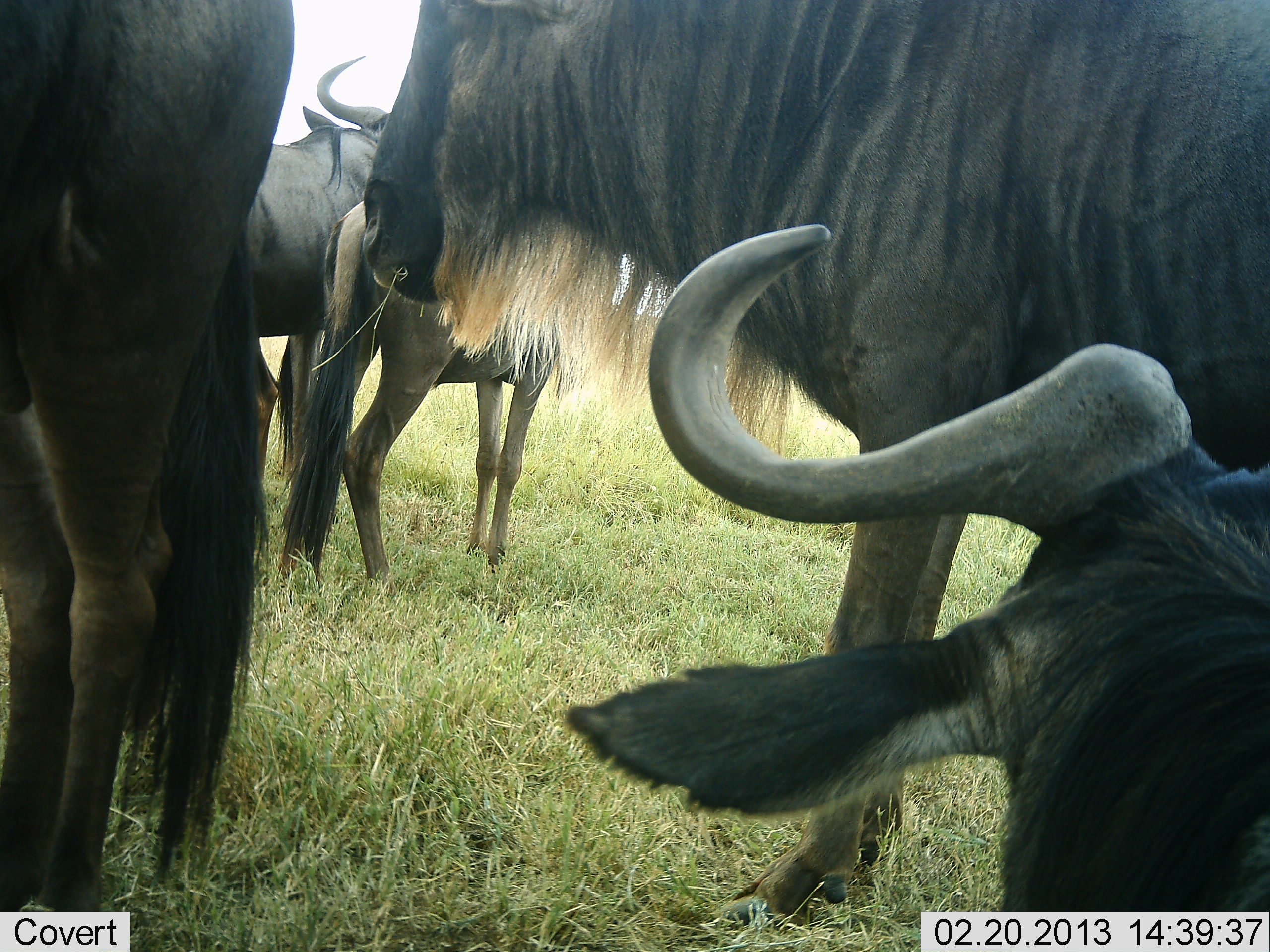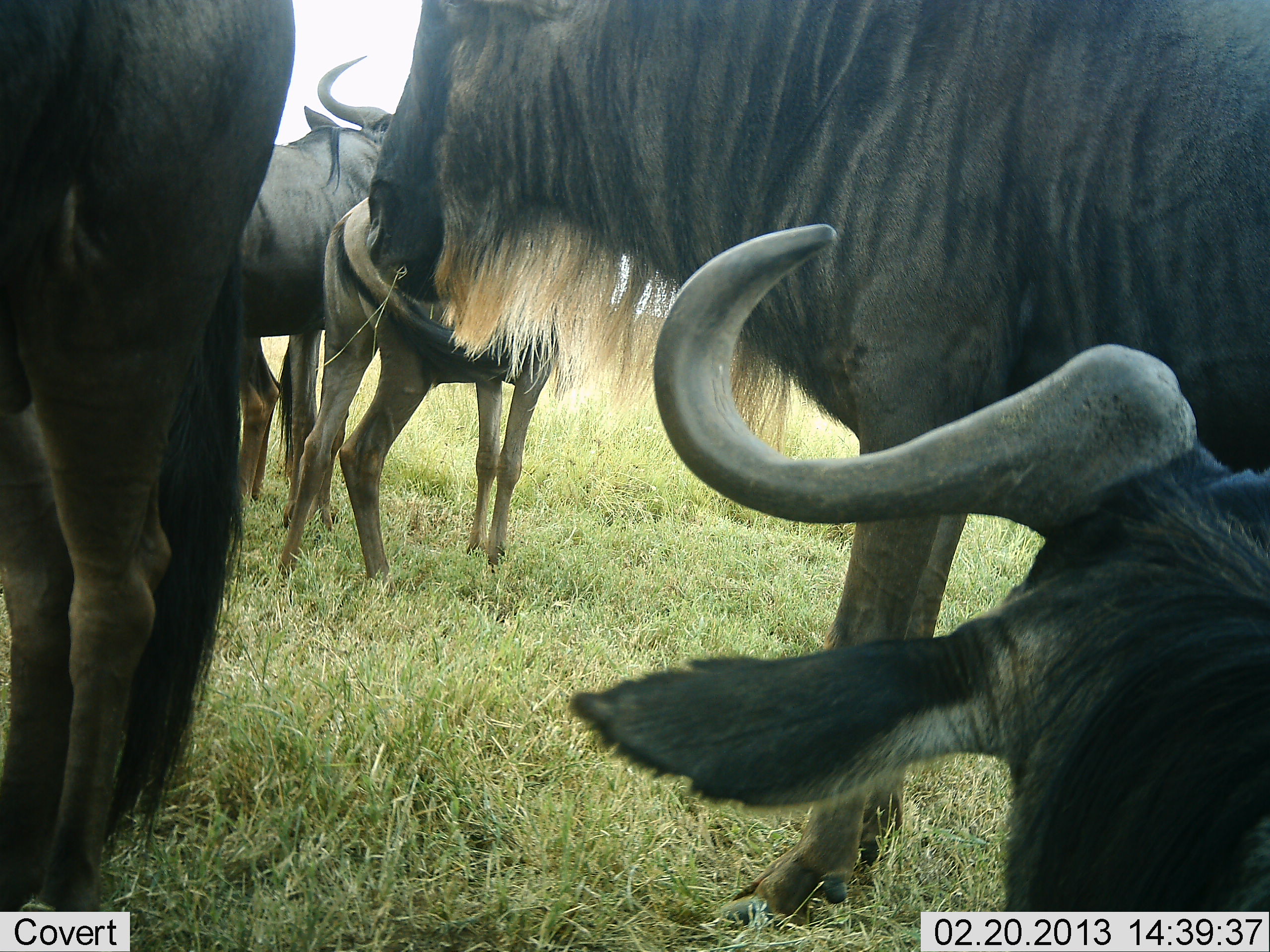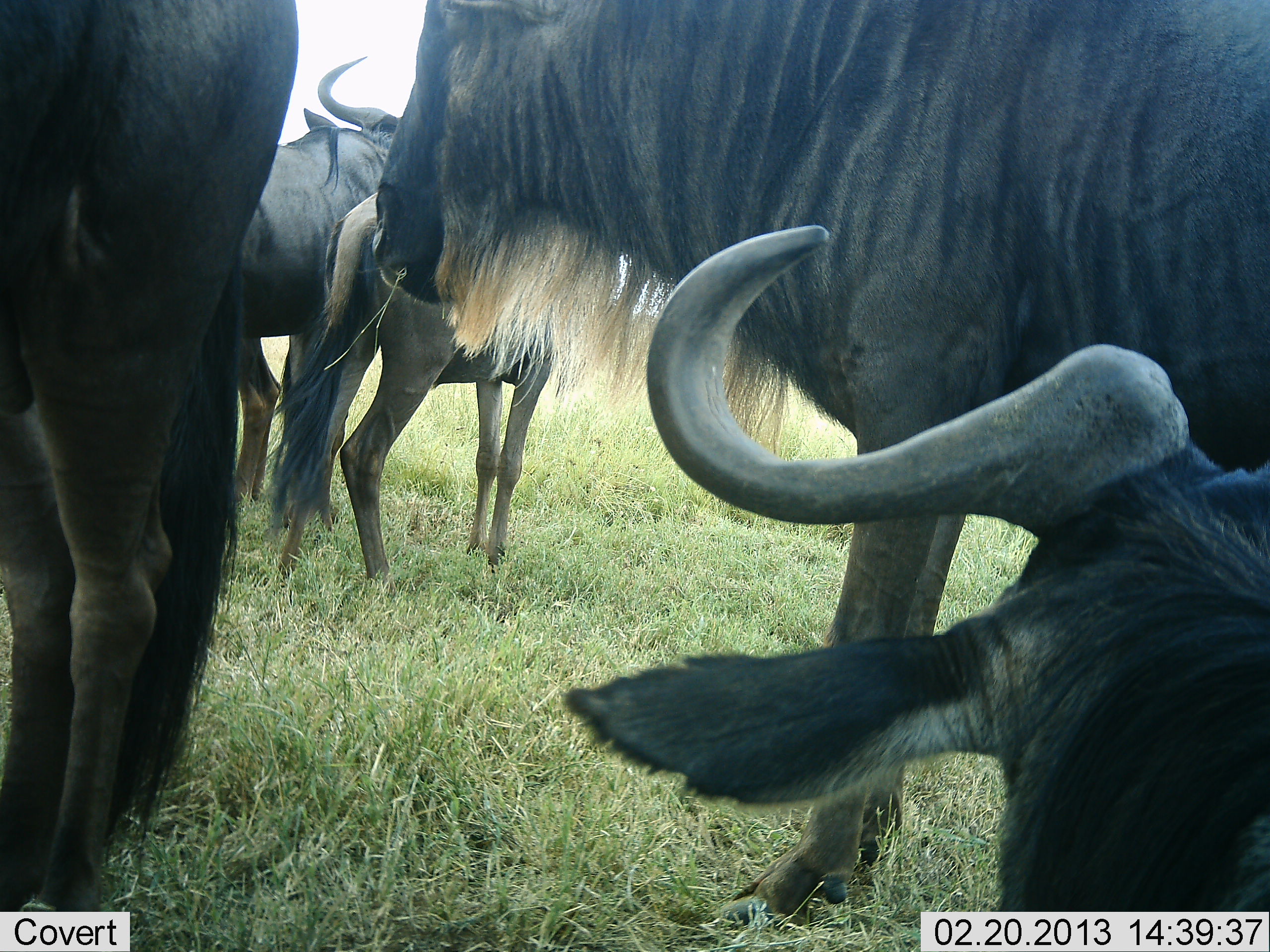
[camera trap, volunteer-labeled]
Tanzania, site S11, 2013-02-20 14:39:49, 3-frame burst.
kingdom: Animalia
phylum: Chordata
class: Mammalia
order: Artiodactyla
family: Bovidae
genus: Connochaetes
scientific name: Connochaetes taurinus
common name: blue wildebeest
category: wildebeest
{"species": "wildebeest (blue wildebeest) (Connochaetes taurinus)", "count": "5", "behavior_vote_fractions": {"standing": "77%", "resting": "46%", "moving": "0%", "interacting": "0%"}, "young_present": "38%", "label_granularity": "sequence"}